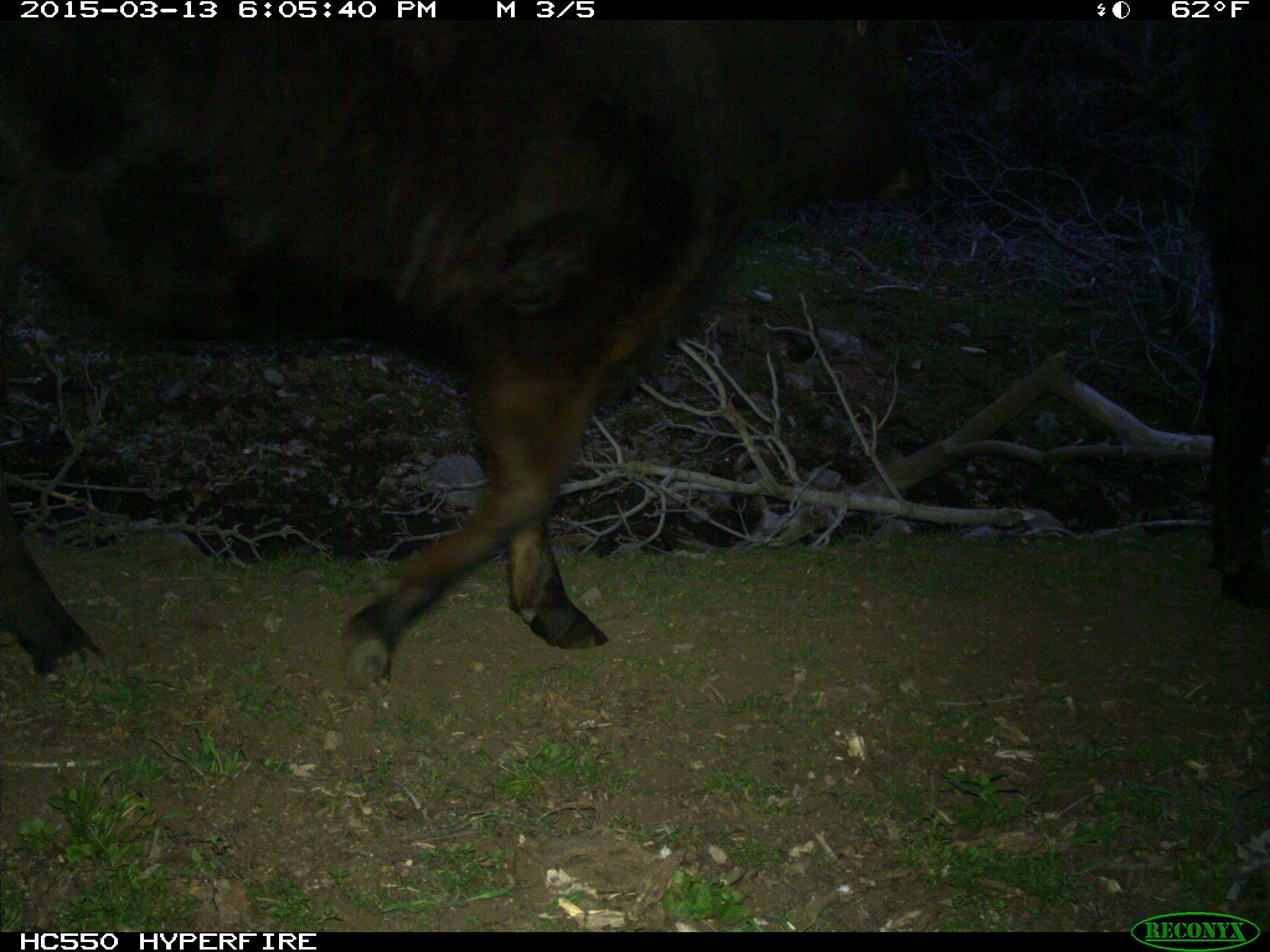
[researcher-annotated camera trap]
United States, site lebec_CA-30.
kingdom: Animalia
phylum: Chordata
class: Mammalia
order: Artiodactyla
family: Bovidae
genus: Bos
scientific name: Bos taurus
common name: domestic cow